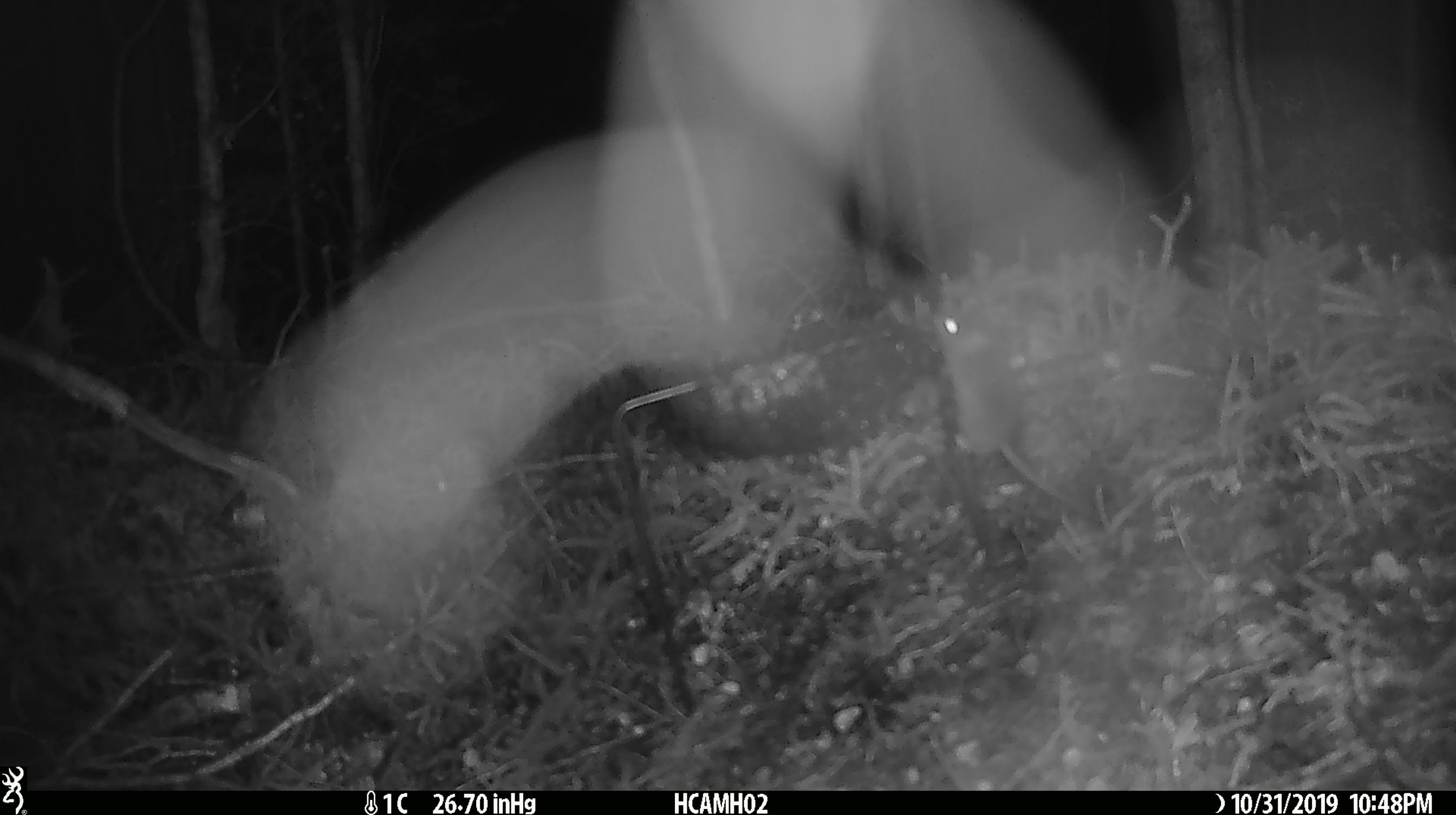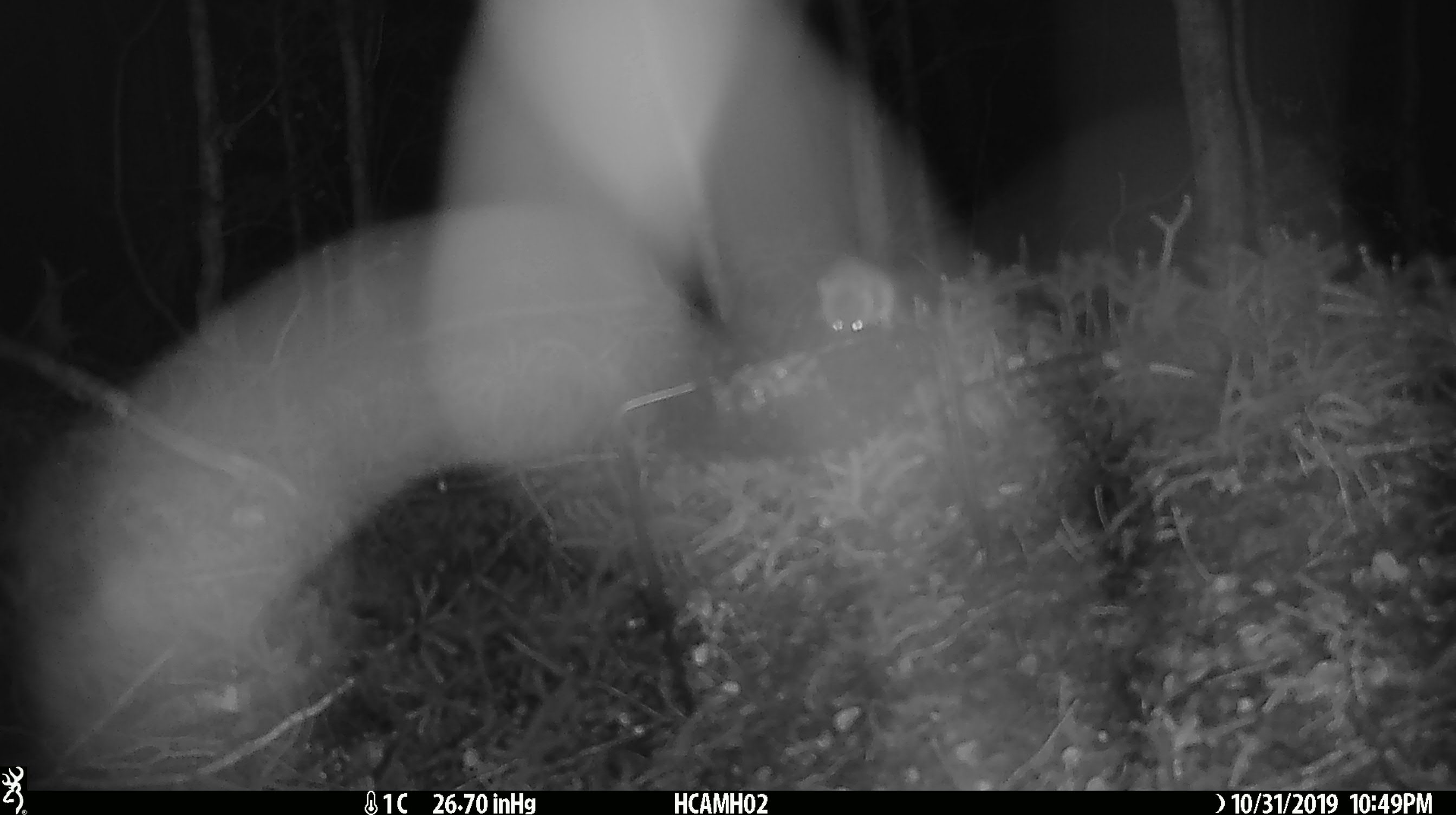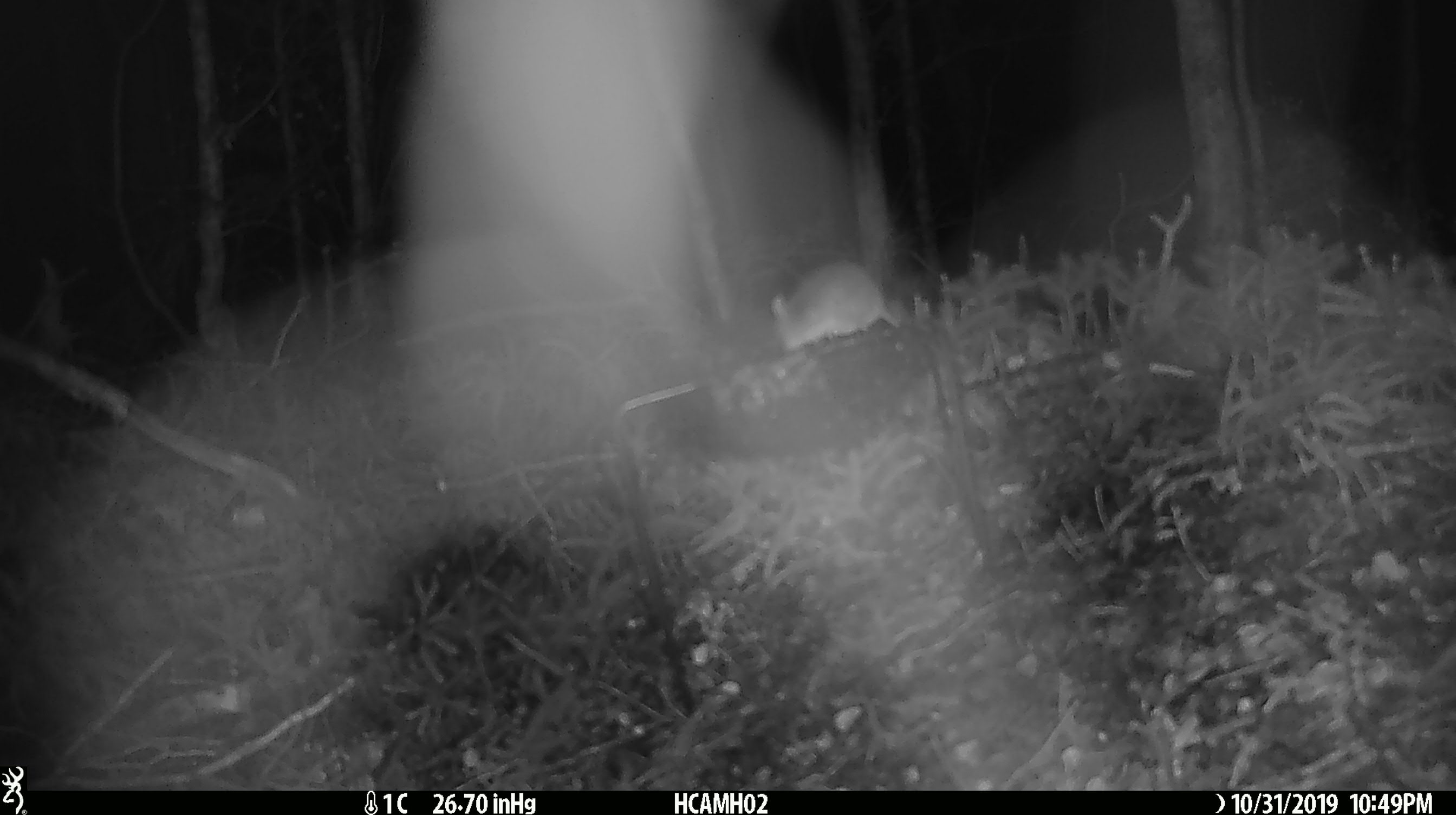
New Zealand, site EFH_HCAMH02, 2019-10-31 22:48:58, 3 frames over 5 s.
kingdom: Animalia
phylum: Chordata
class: Mammalia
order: Rodentia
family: Muridae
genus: Mus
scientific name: Mus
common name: mouse